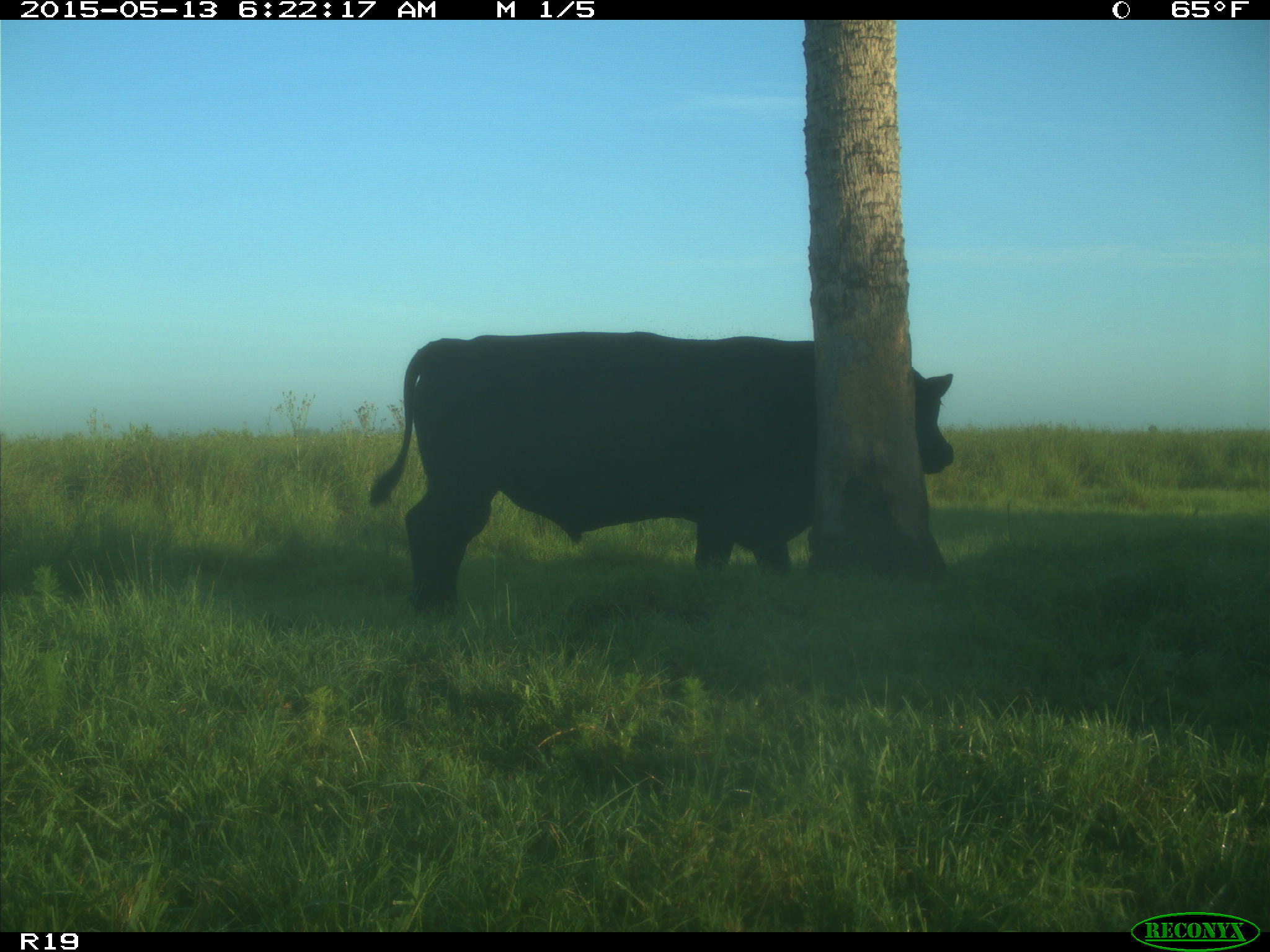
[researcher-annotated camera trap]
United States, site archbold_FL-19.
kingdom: Animalia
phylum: Chordata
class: Mammalia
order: Artiodactyla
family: Bovidae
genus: Bos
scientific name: Bos taurus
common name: domestic cow